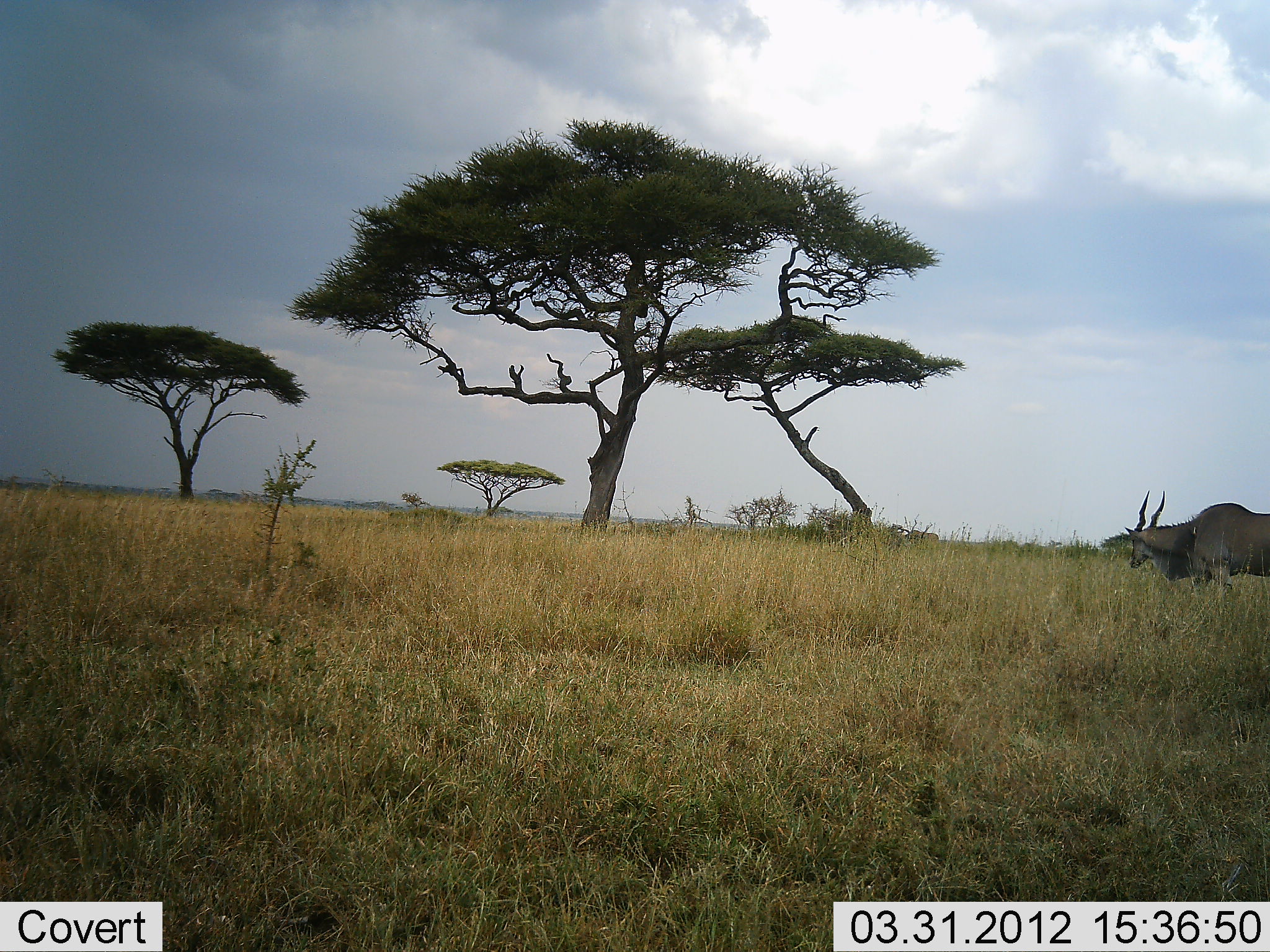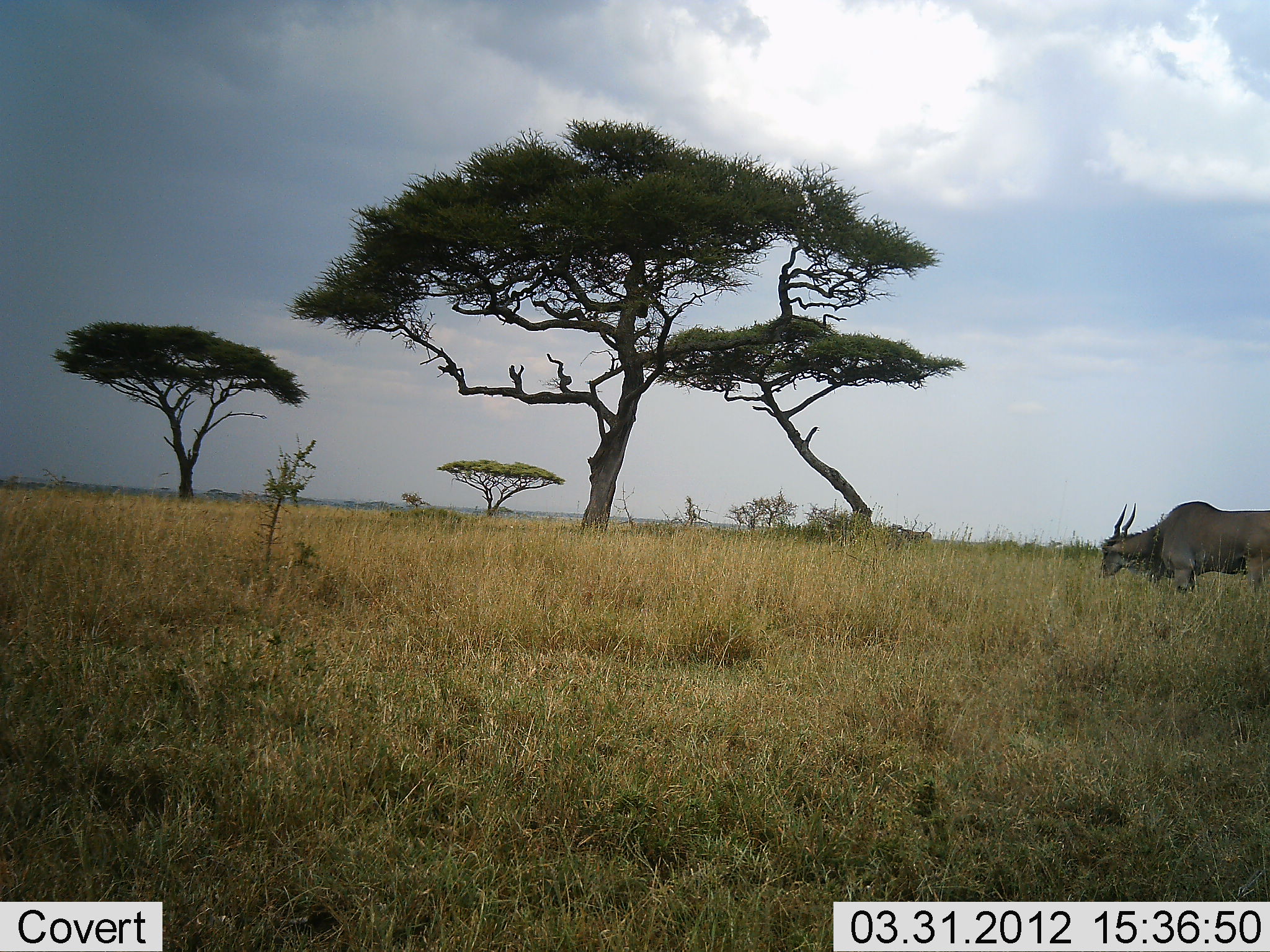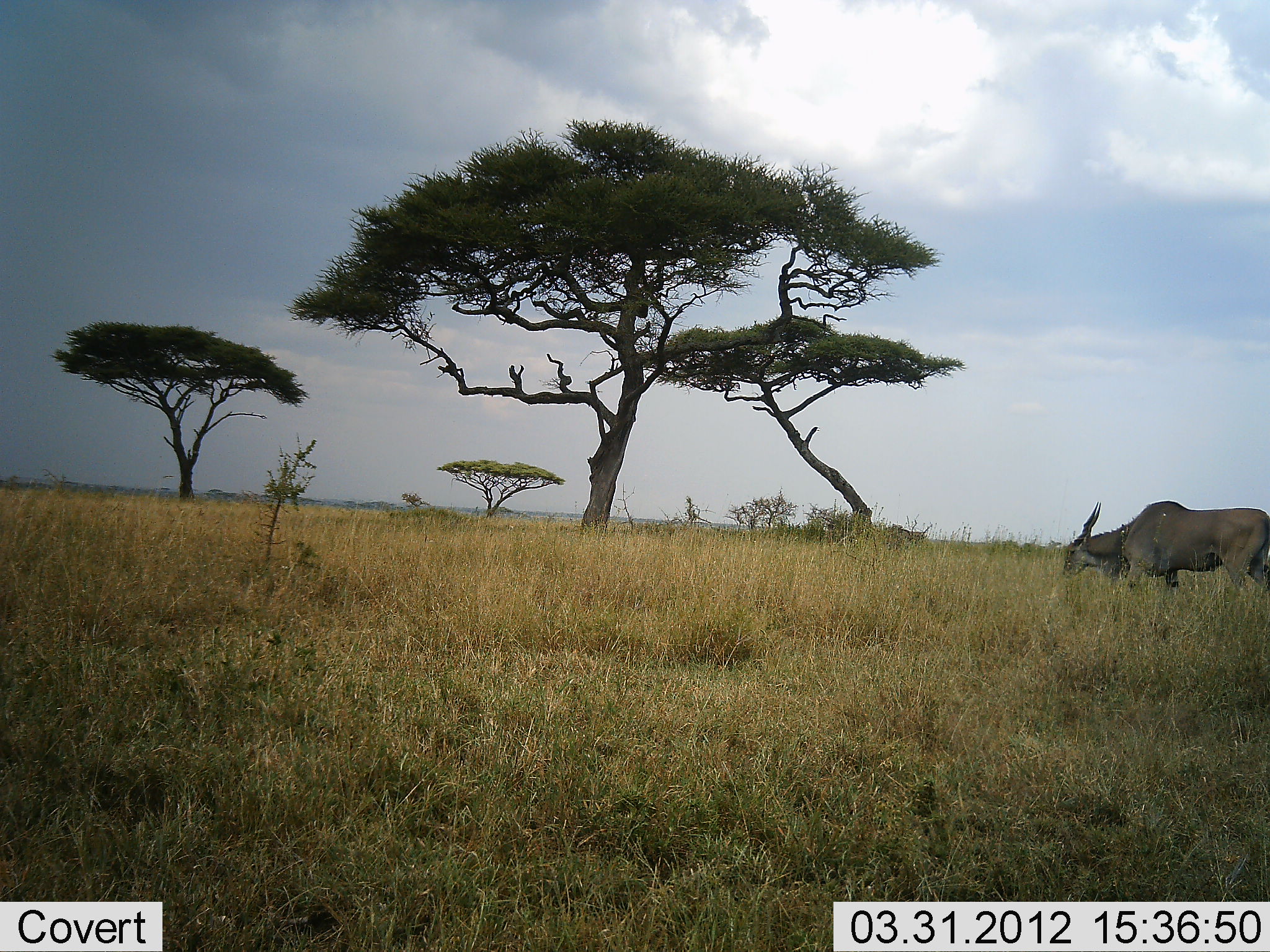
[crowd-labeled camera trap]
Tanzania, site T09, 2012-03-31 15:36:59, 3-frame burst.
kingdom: Animalia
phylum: Chordata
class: Mammalia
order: Artiodactyla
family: Bovidae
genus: Tragelaphus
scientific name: Tragelaphus oryx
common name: eland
Eland (Tragelaphus oryx), count 1. Behavior (volunteer vote fractions): standing 6%, resting 0%, moving 65%, interacting 0%. Young present (vote fraction): 0%. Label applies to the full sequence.